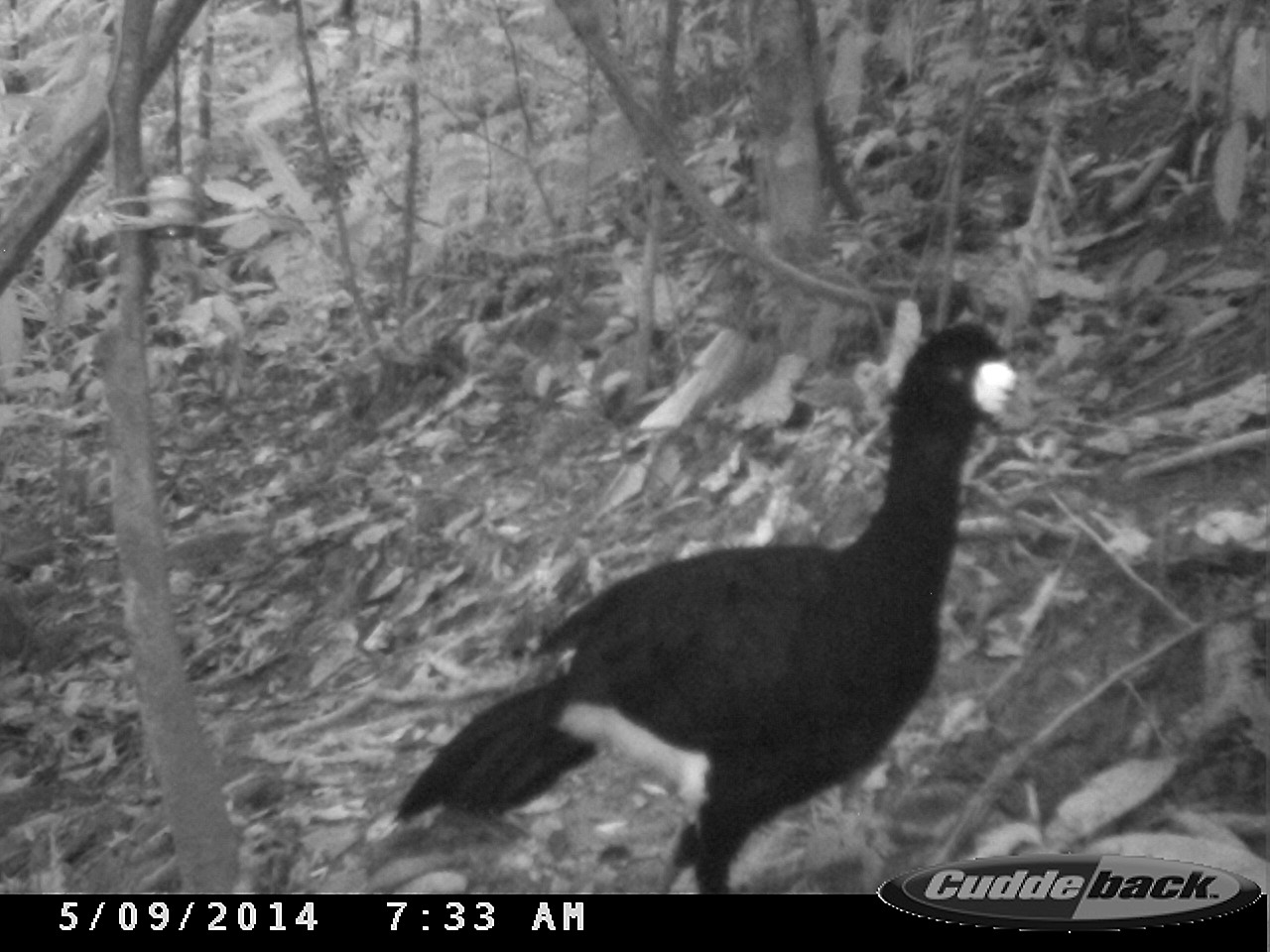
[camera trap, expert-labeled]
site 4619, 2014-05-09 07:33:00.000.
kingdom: Animalia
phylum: Chordata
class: Aves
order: Galliformes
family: Cracidae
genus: Crax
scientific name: Crax alector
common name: black curassow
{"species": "Crax alector (black curassow)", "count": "2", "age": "adult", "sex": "female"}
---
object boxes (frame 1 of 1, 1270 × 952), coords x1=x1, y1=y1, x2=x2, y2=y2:
crax alector: x1=390, y1=319, x2=1030, y2=890